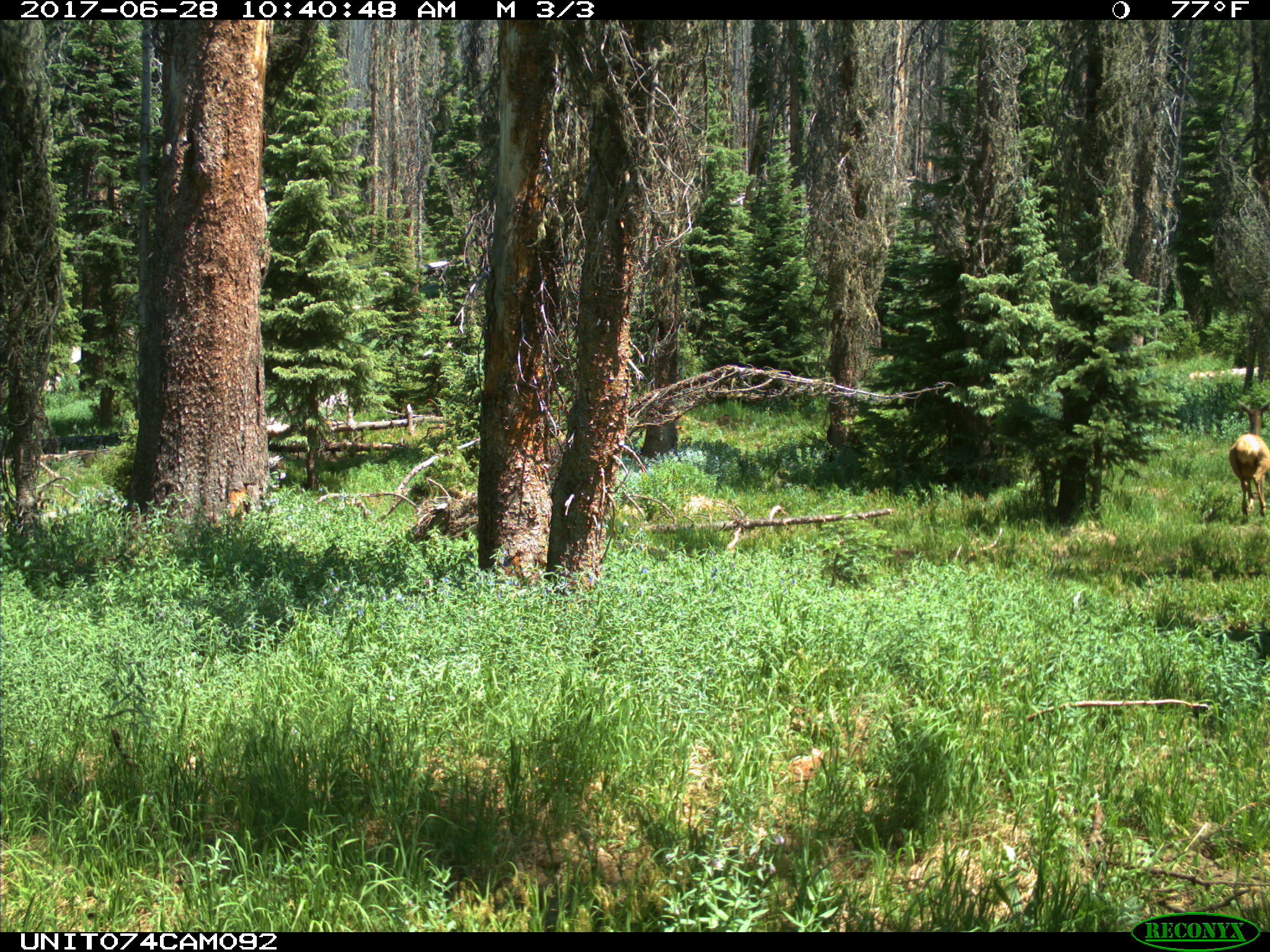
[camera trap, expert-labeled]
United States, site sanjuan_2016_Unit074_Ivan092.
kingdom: Animalia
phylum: Chordata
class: Mammalia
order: Artiodactyla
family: Cervidae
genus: Cervus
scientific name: Cervus elaphus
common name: red deer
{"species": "Cervus elaphus (red deer)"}